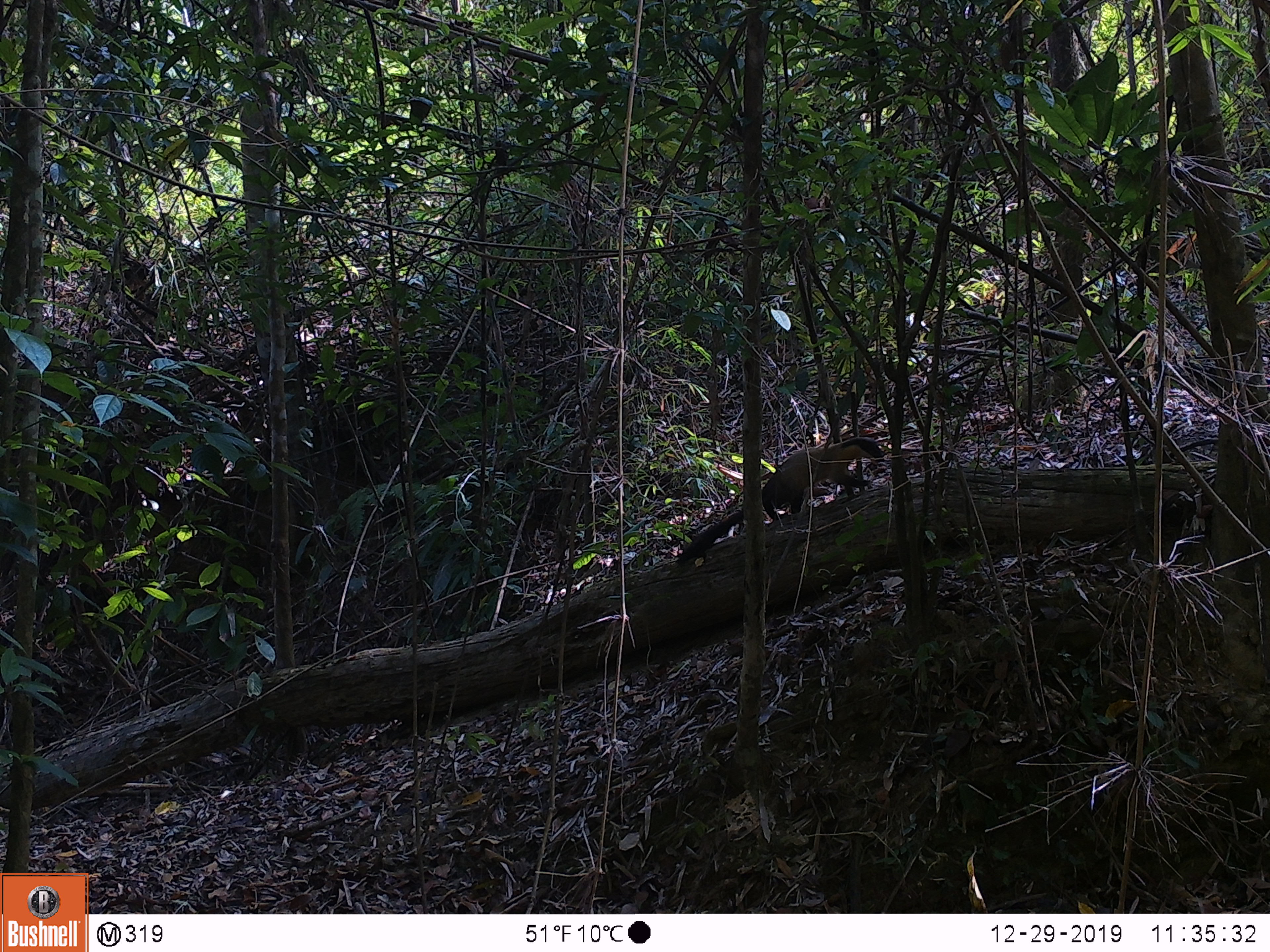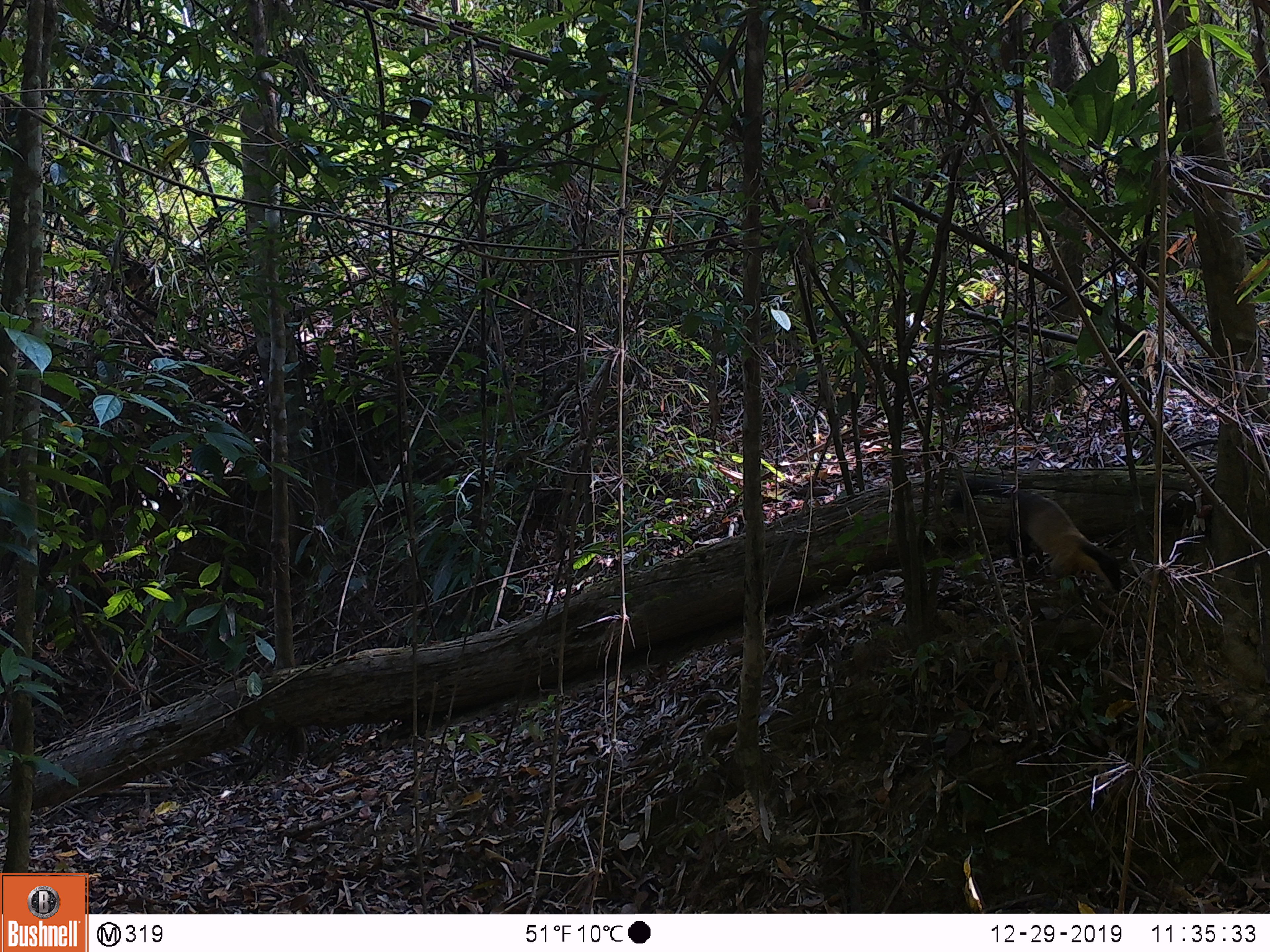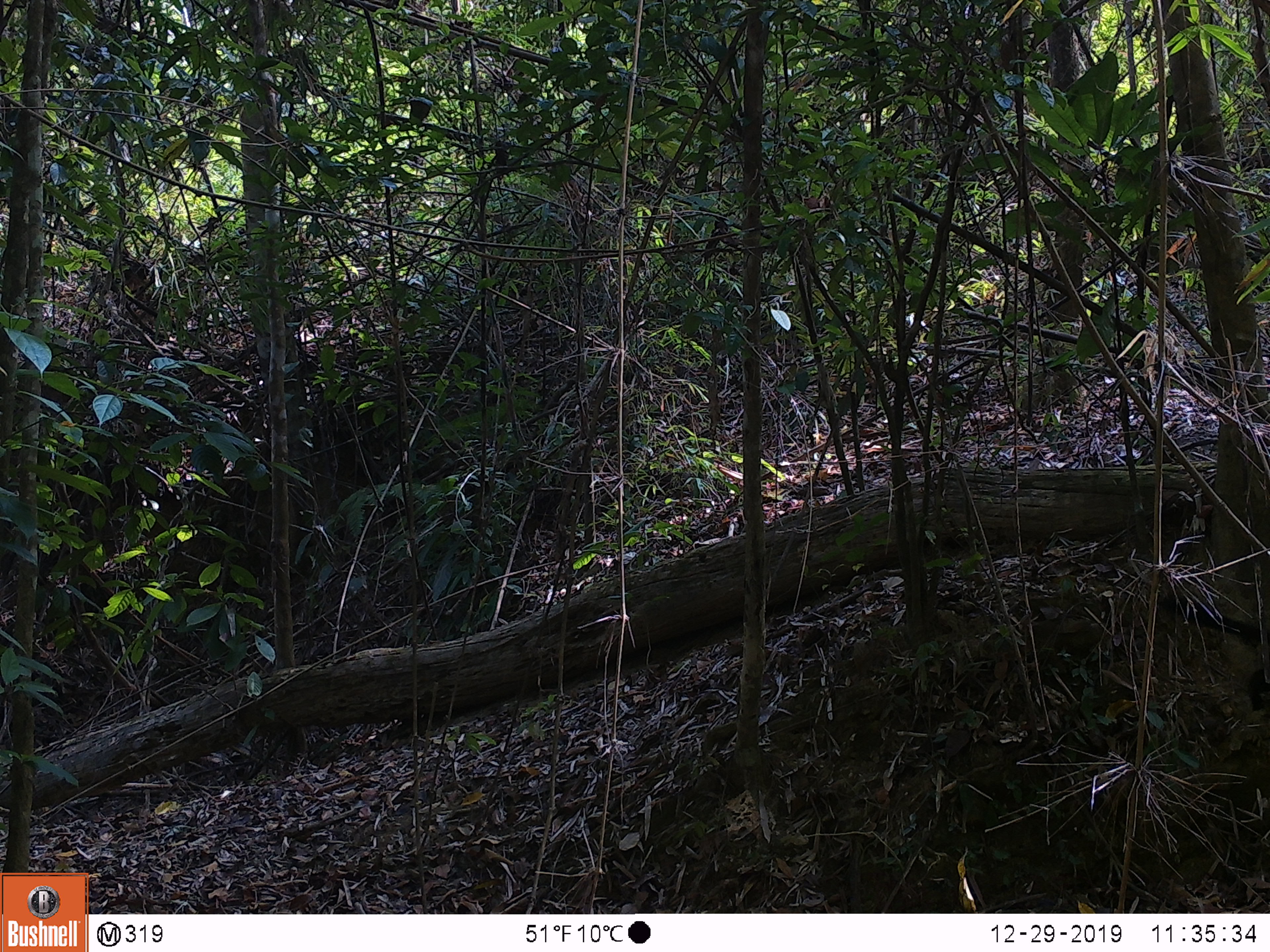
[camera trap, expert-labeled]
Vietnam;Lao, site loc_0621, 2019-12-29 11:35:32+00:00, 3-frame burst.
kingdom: Animalia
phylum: Chordata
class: Mammalia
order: Carnivora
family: Mustelidae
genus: Martes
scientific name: Martes flavigula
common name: yellow-throated marten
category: yellow throated marten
Yellow throated marten (yellow-throated marten) (Martes flavigula). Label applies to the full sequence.